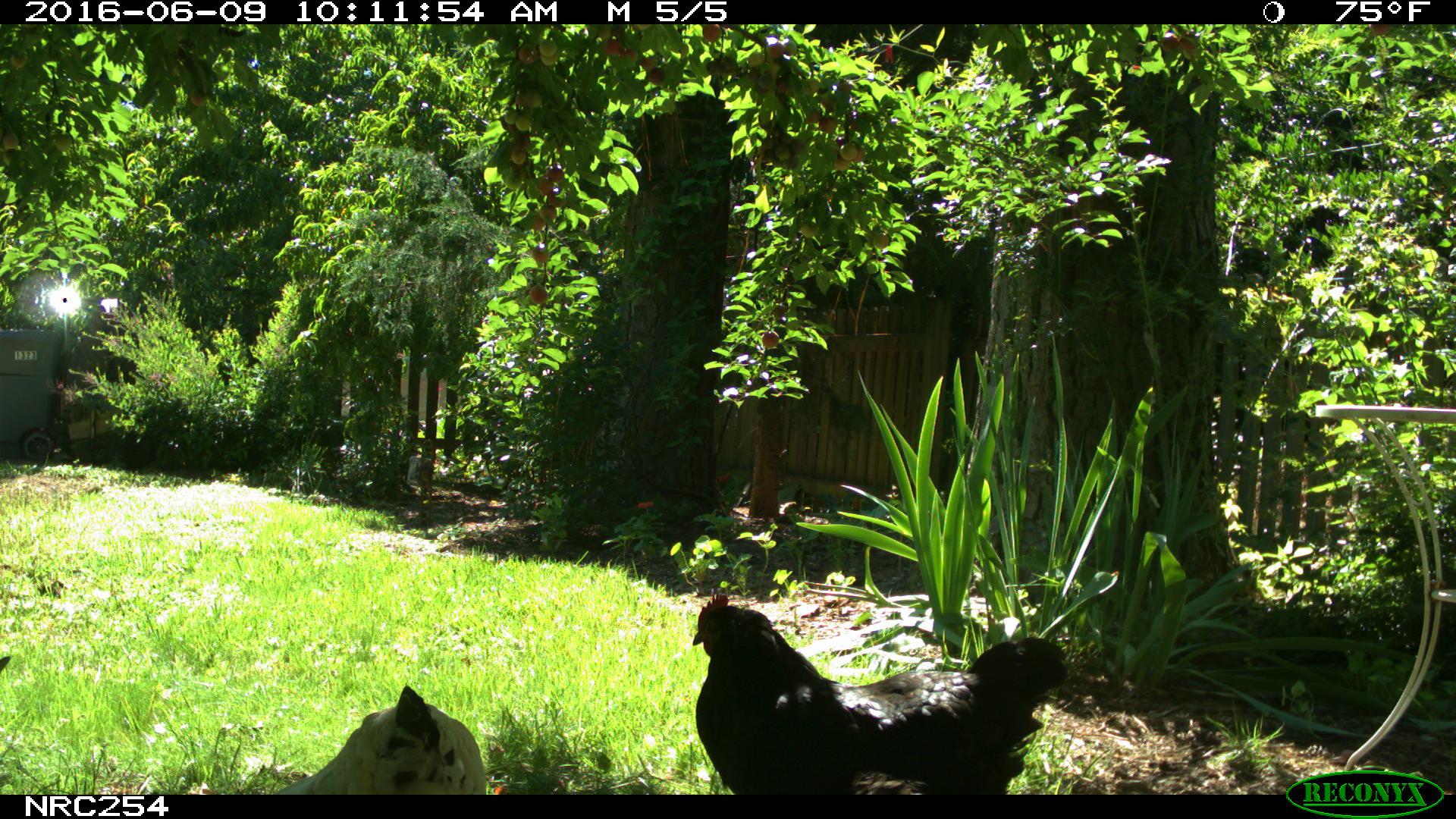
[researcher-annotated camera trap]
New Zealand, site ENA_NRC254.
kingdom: Animalia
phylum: Chordata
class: Aves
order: Galliformes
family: Phasianidae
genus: Gallus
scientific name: Gallus gallus domesticus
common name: chicken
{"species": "chicken (Gallus gallus domesticus)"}